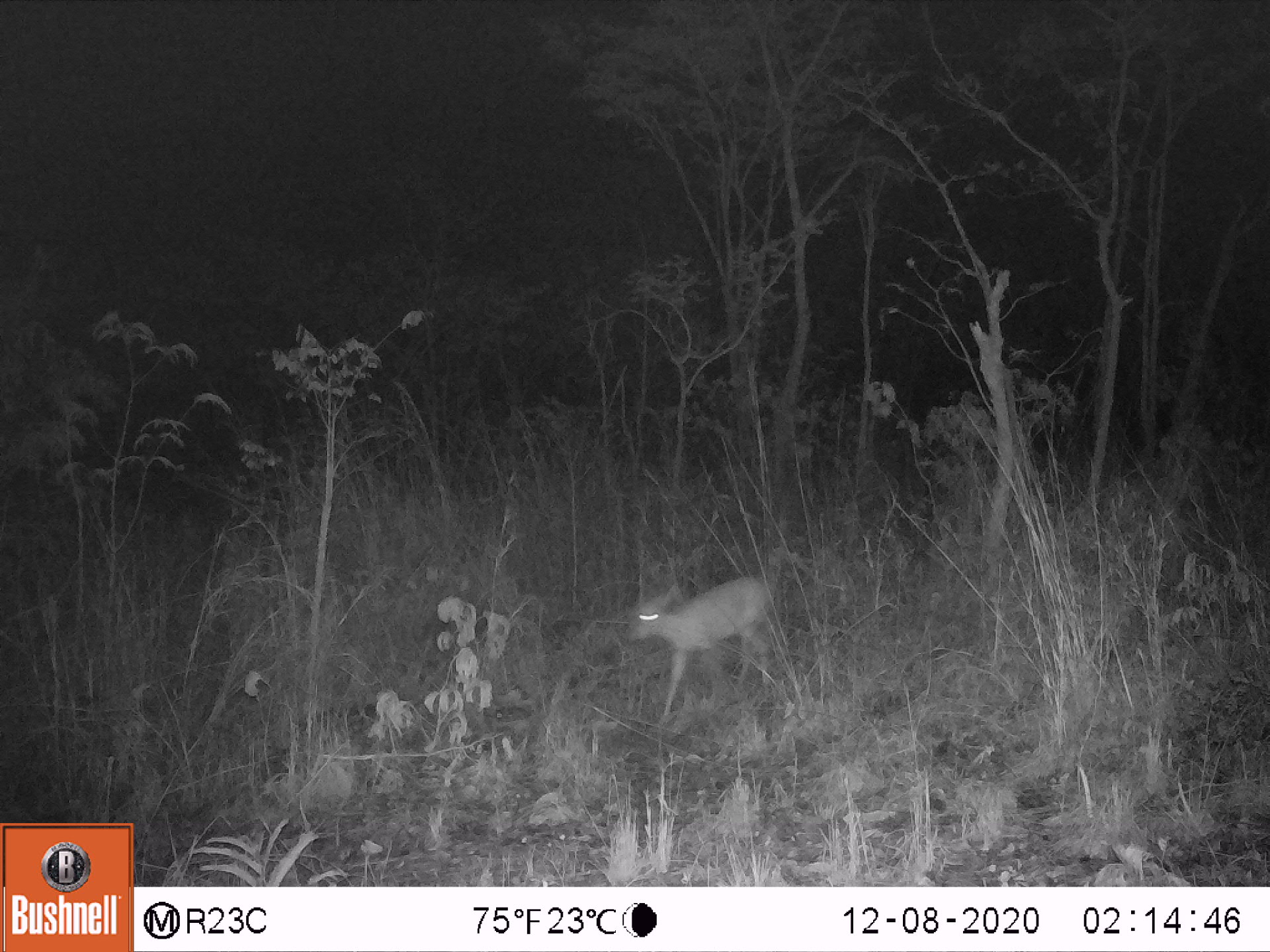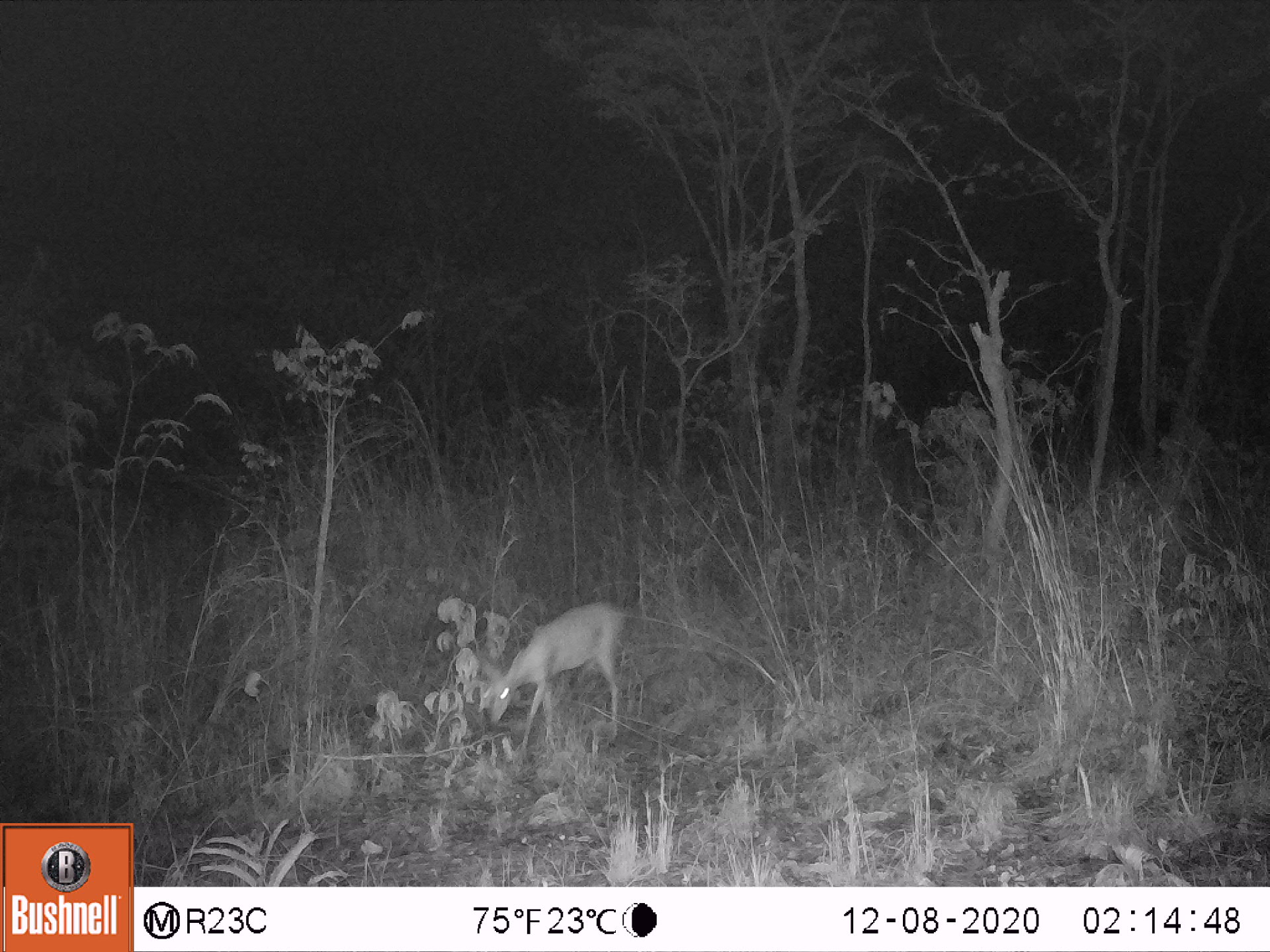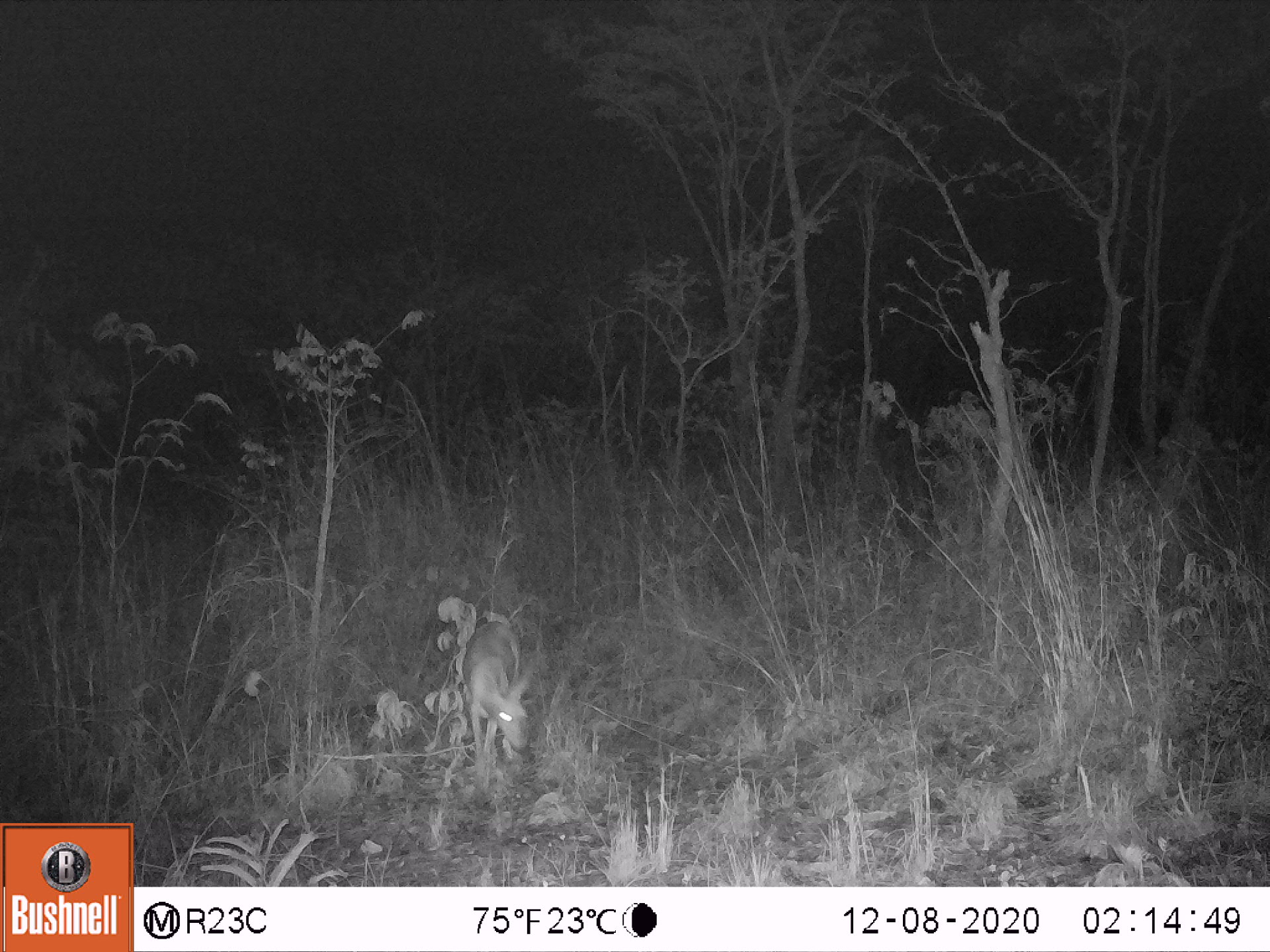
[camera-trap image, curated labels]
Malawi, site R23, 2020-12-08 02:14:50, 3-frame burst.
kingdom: Animalia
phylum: Chordata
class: Mammalia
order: Artiodactyla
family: Bovidae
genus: Sylvicapra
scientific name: Sylvicapra grimmia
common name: common duiker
Common duiker (Sylvicapra grimmia), count 1.